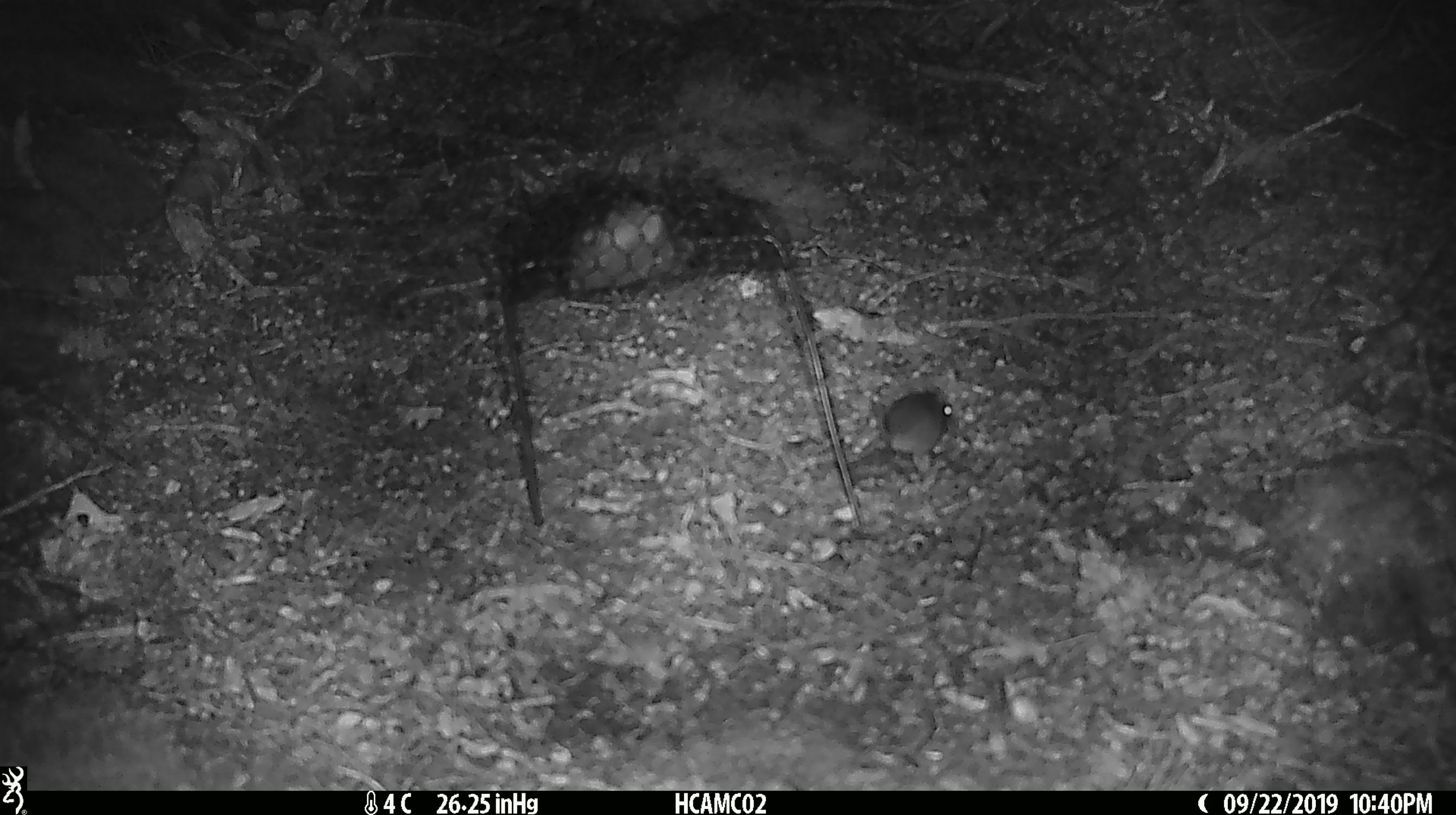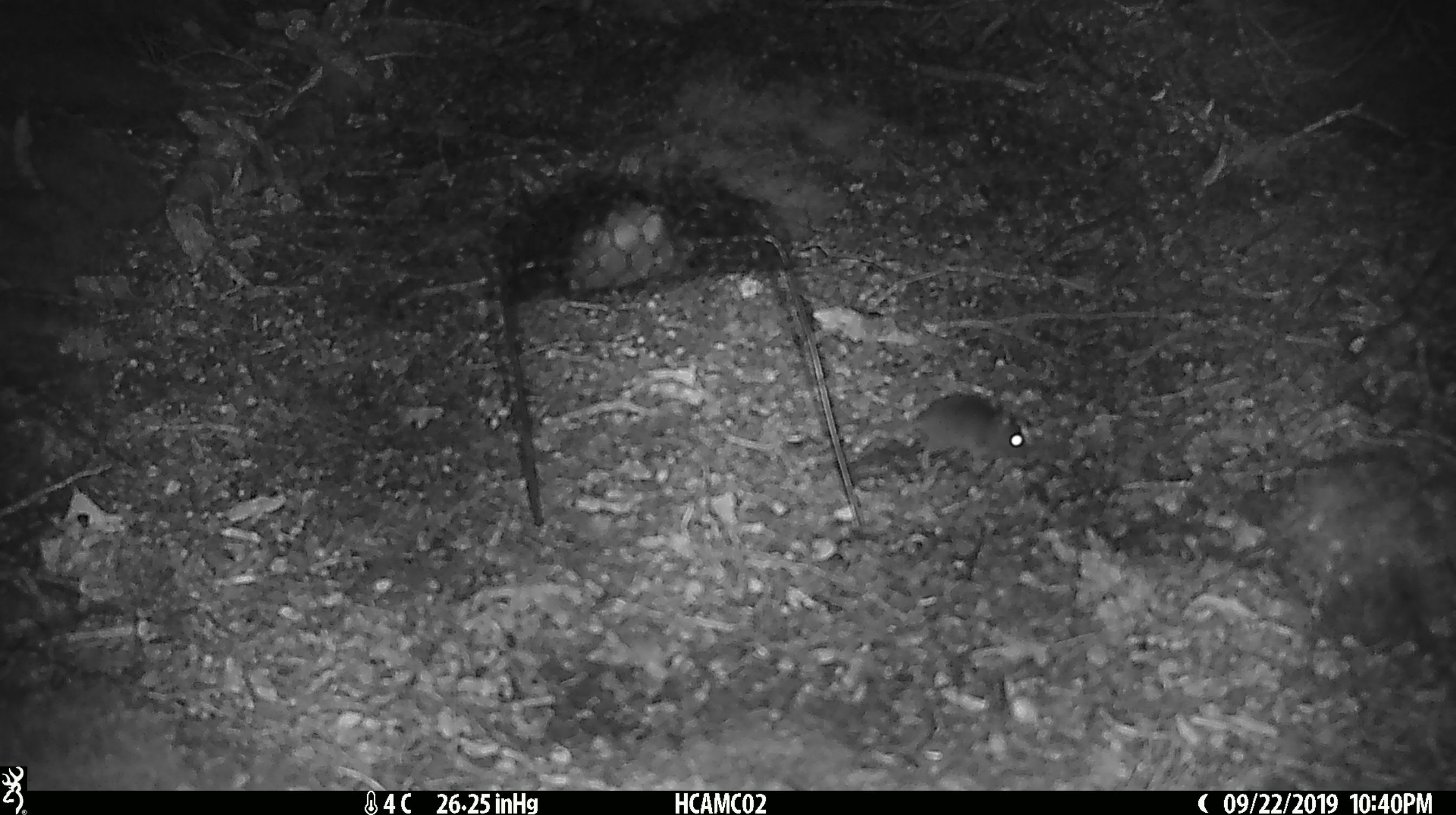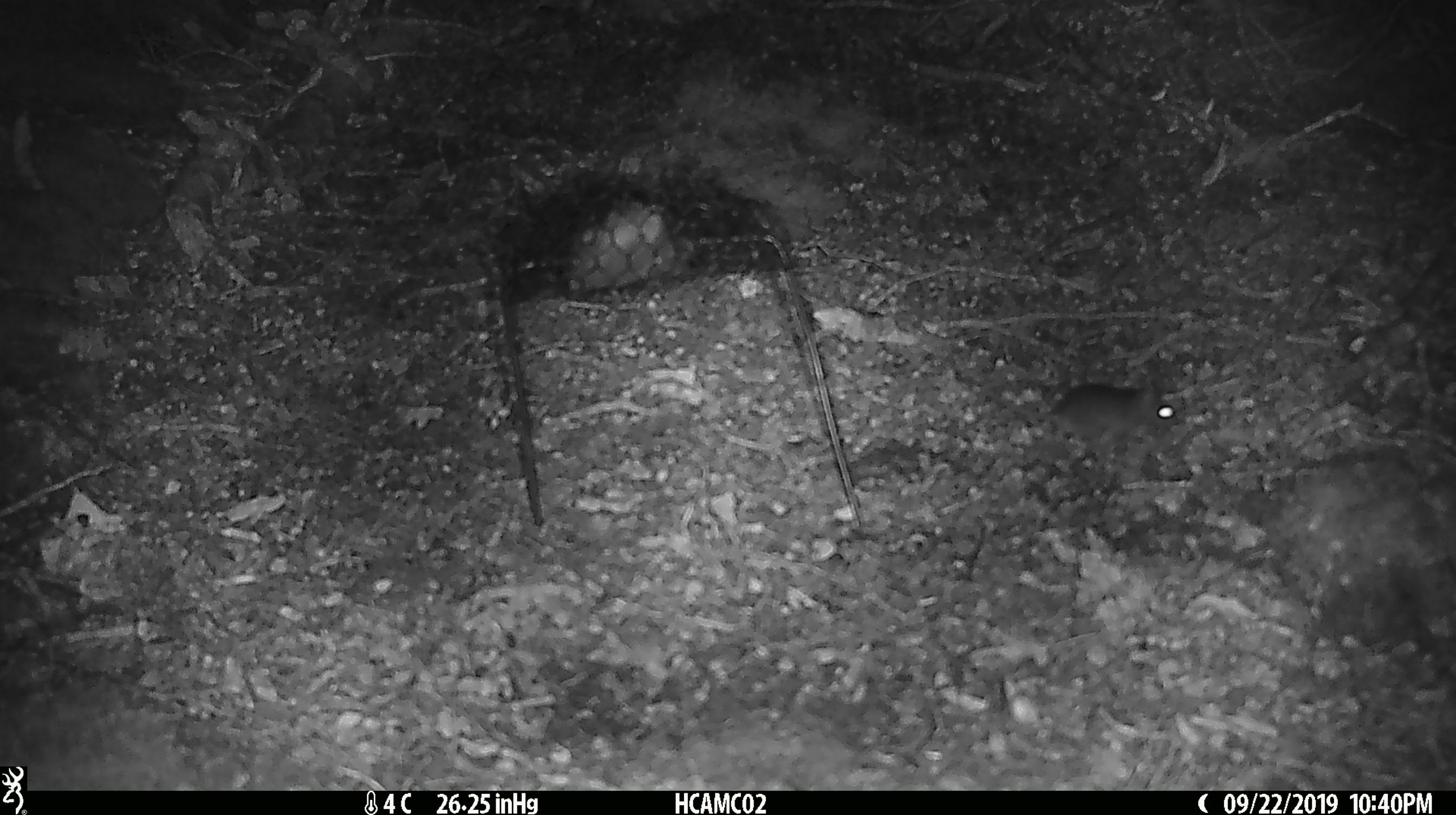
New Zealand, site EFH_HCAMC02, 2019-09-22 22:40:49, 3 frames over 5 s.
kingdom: Animalia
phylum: Chordata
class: Mammalia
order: Rodentia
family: Muridae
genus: Mus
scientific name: Mus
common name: mouse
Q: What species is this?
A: Mouse (Mus).